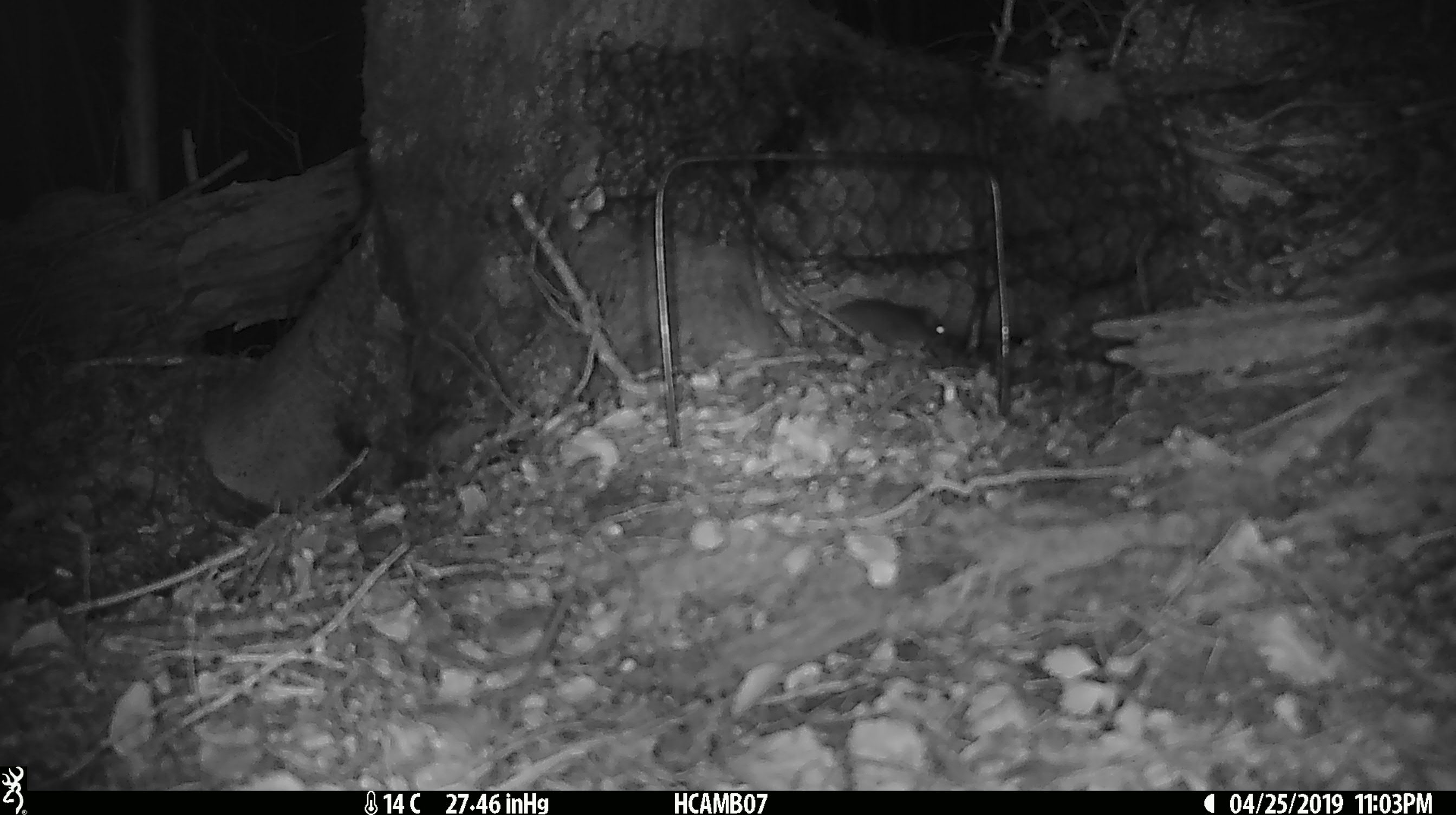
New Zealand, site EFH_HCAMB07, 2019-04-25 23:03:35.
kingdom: Animalia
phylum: Chordata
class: Mammalia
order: Rodentia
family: Muridae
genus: Mus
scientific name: Mus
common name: mouse